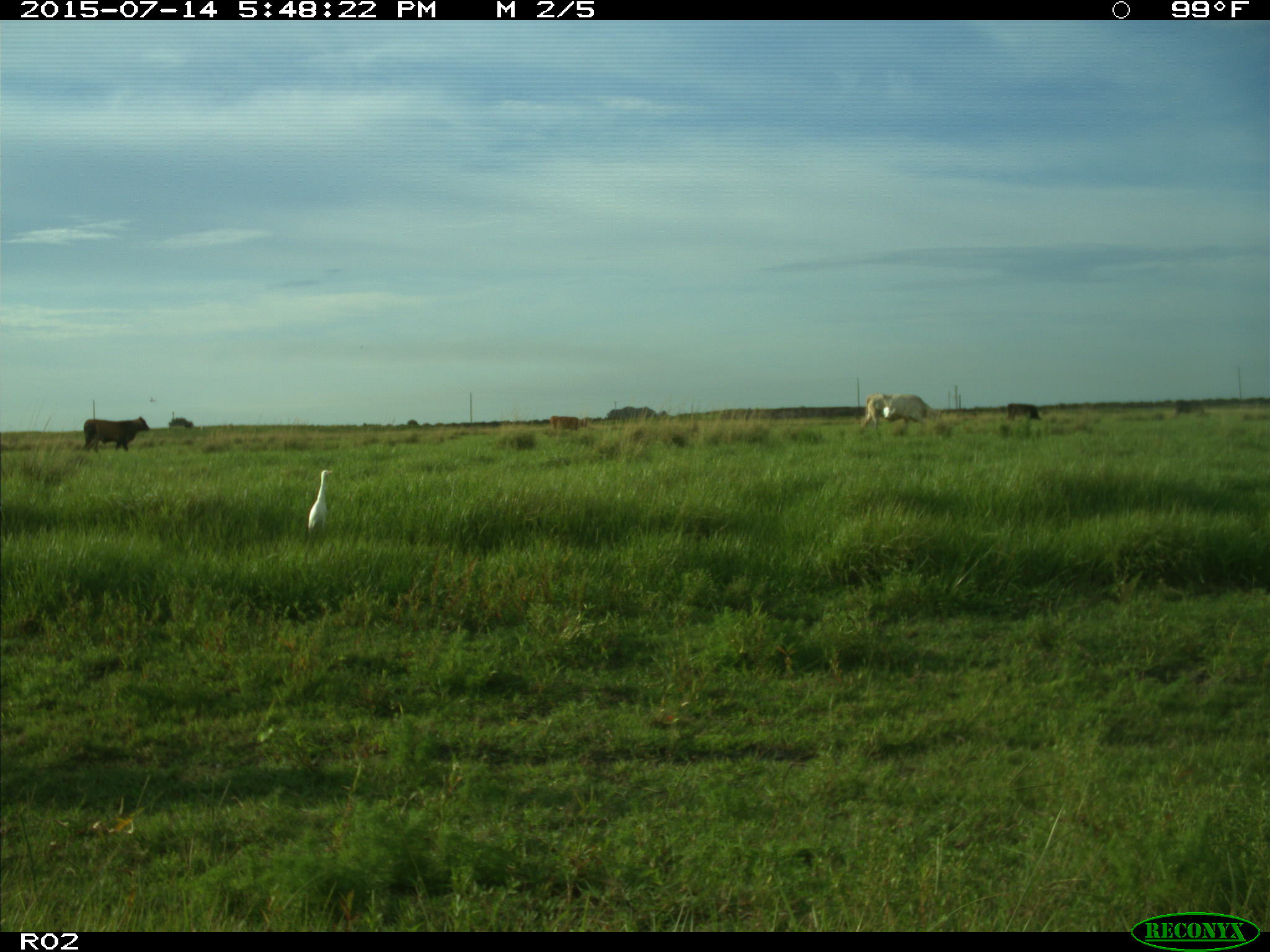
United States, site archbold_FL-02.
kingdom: Animalia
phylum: Chordata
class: Mammalia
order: Artiodactyla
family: Bovidae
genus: Bos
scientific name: Bos taurus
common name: domestic cow